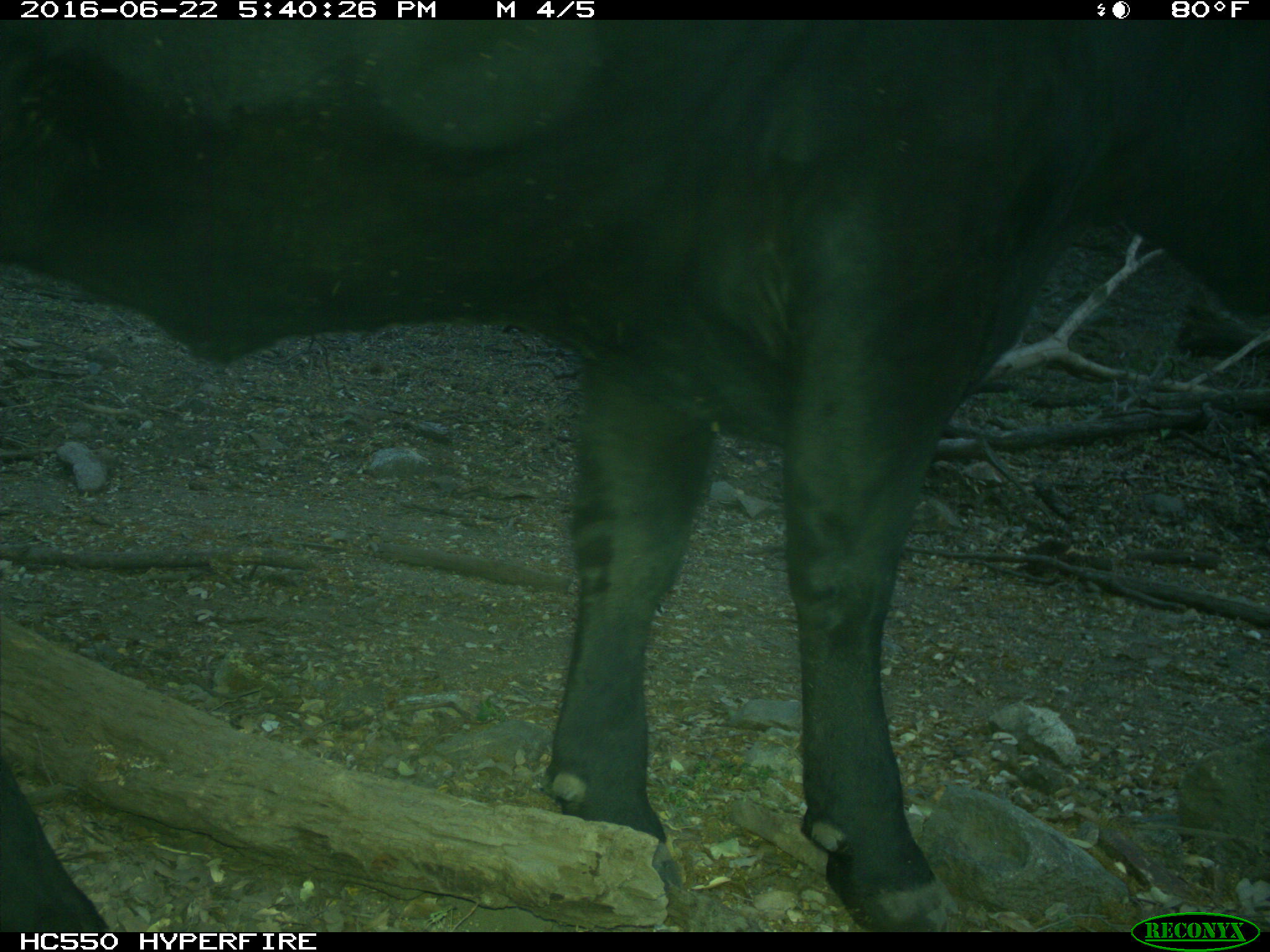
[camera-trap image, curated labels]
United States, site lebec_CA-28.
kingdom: Animalia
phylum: Chordata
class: Mammalia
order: Artiodactyla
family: Bovidae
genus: Bos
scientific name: Bos taurus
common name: domestic cow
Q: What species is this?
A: Bos taurus (domestic cow).